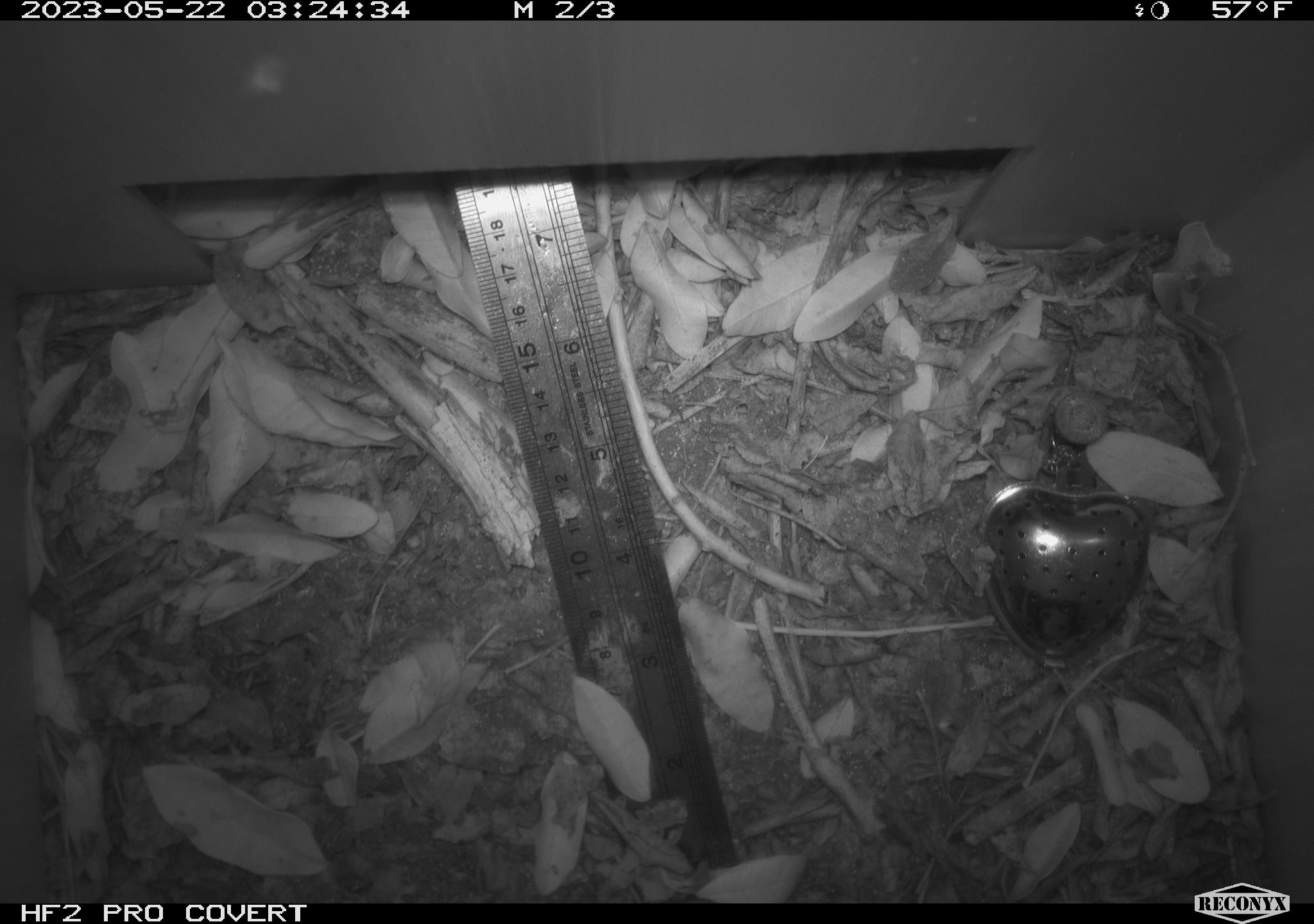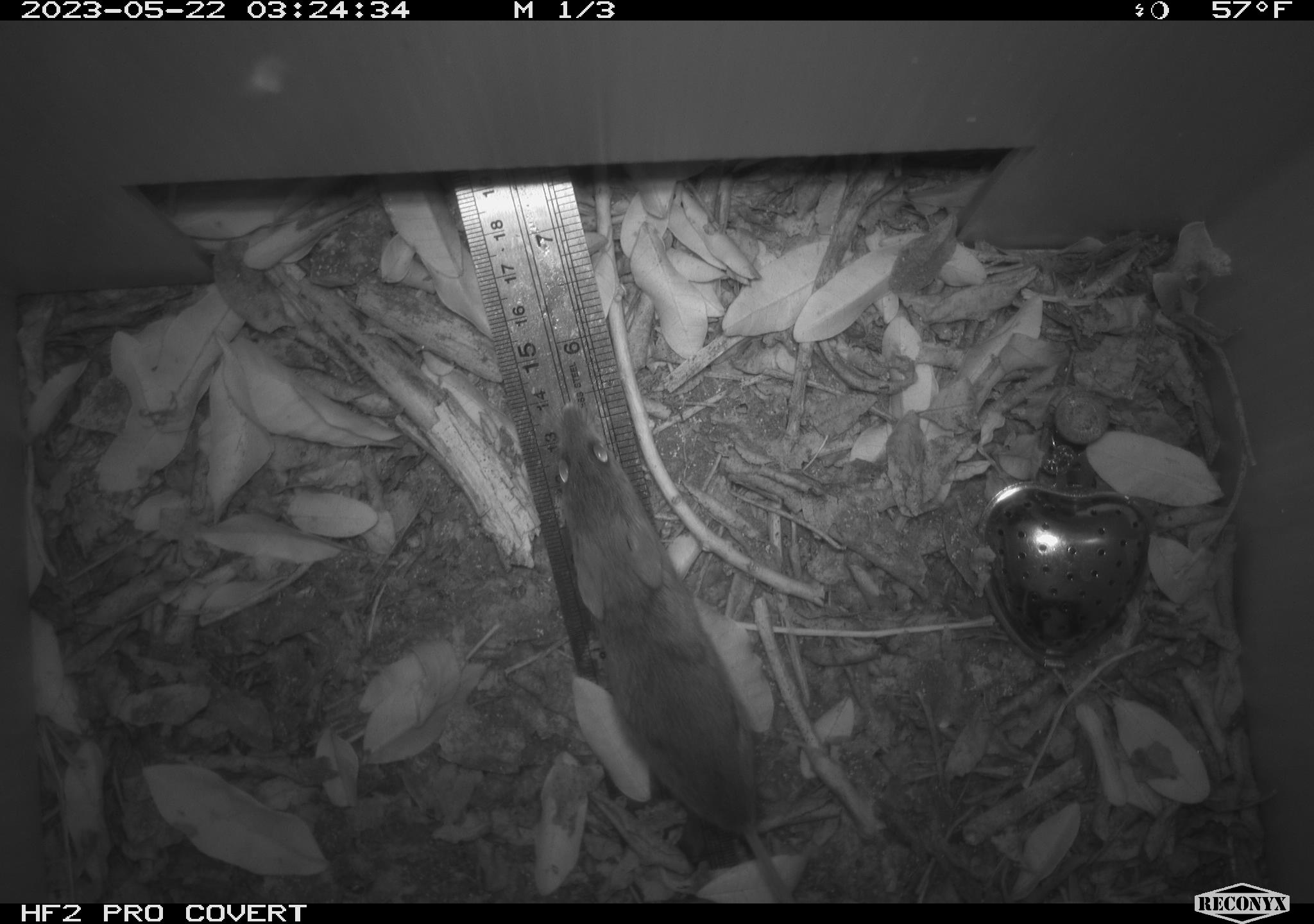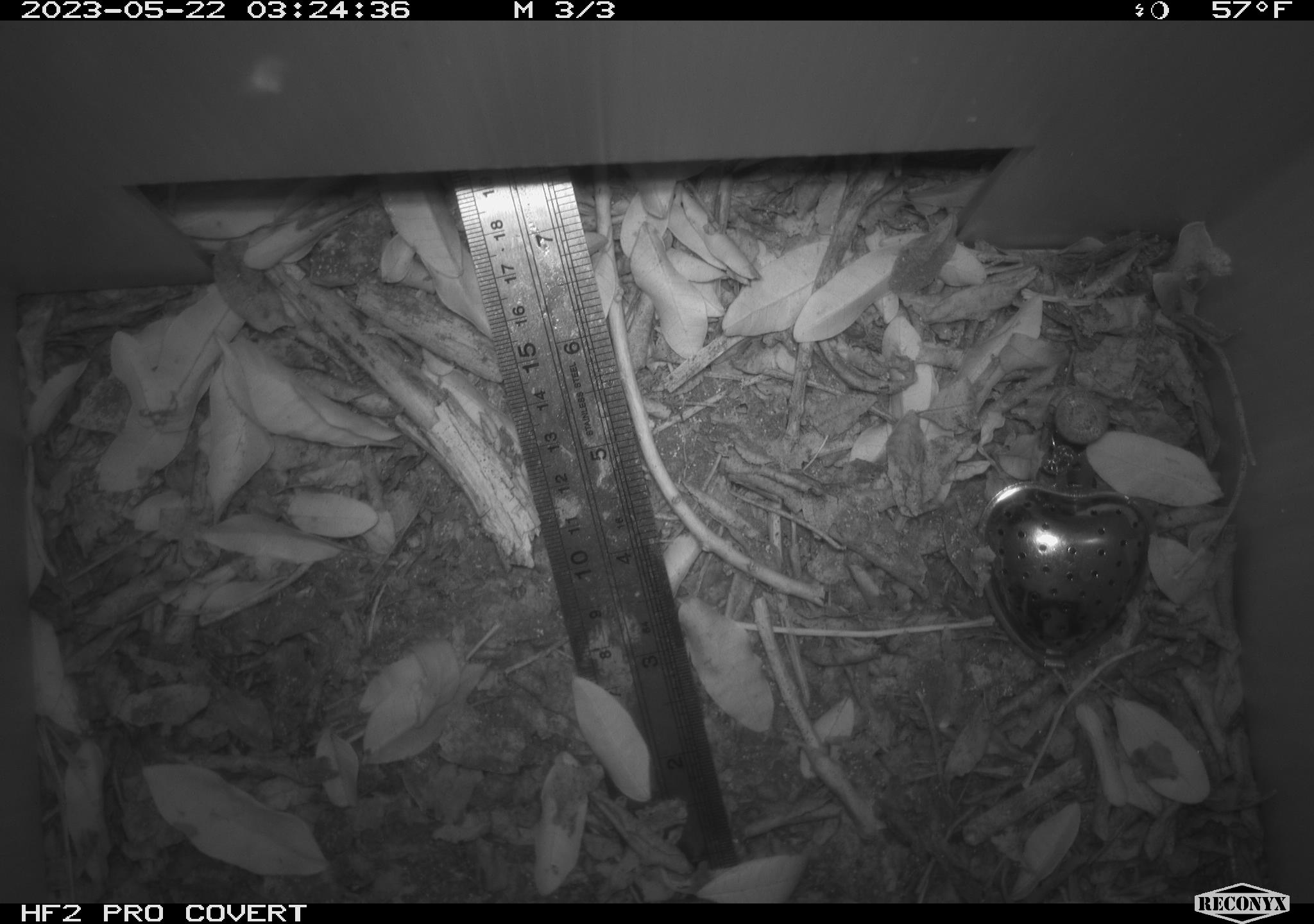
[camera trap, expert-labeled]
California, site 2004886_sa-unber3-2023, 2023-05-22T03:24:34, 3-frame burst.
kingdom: Animalia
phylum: Chordata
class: Mammalia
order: Rodentia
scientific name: Rodentia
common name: mouse species